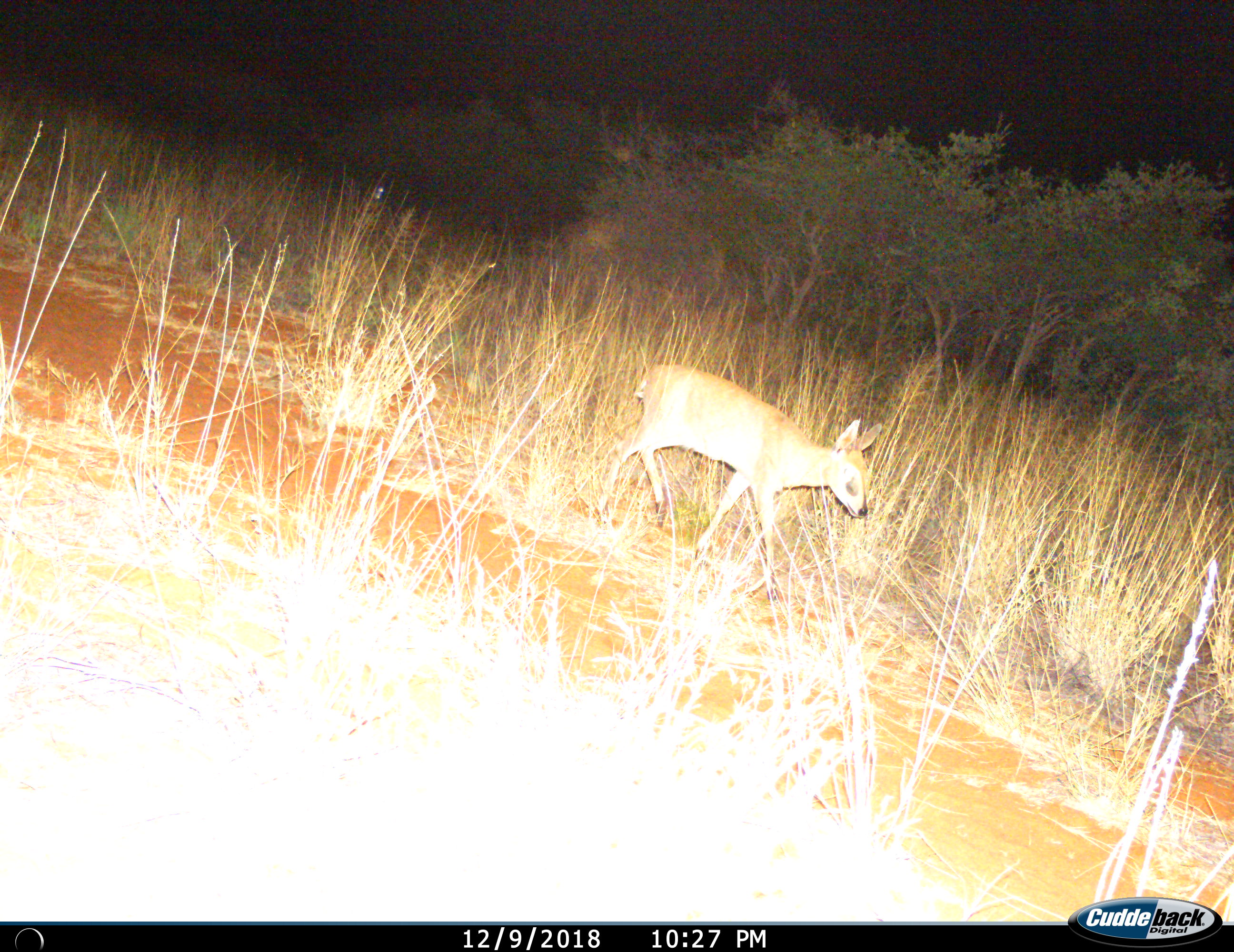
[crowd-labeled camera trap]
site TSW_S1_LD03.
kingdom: Animalia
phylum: Chordata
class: Mammalia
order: Artiodactyla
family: Bovidae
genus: Raphicerus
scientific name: Raphicerus campestris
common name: steenbok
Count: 1.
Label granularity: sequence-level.